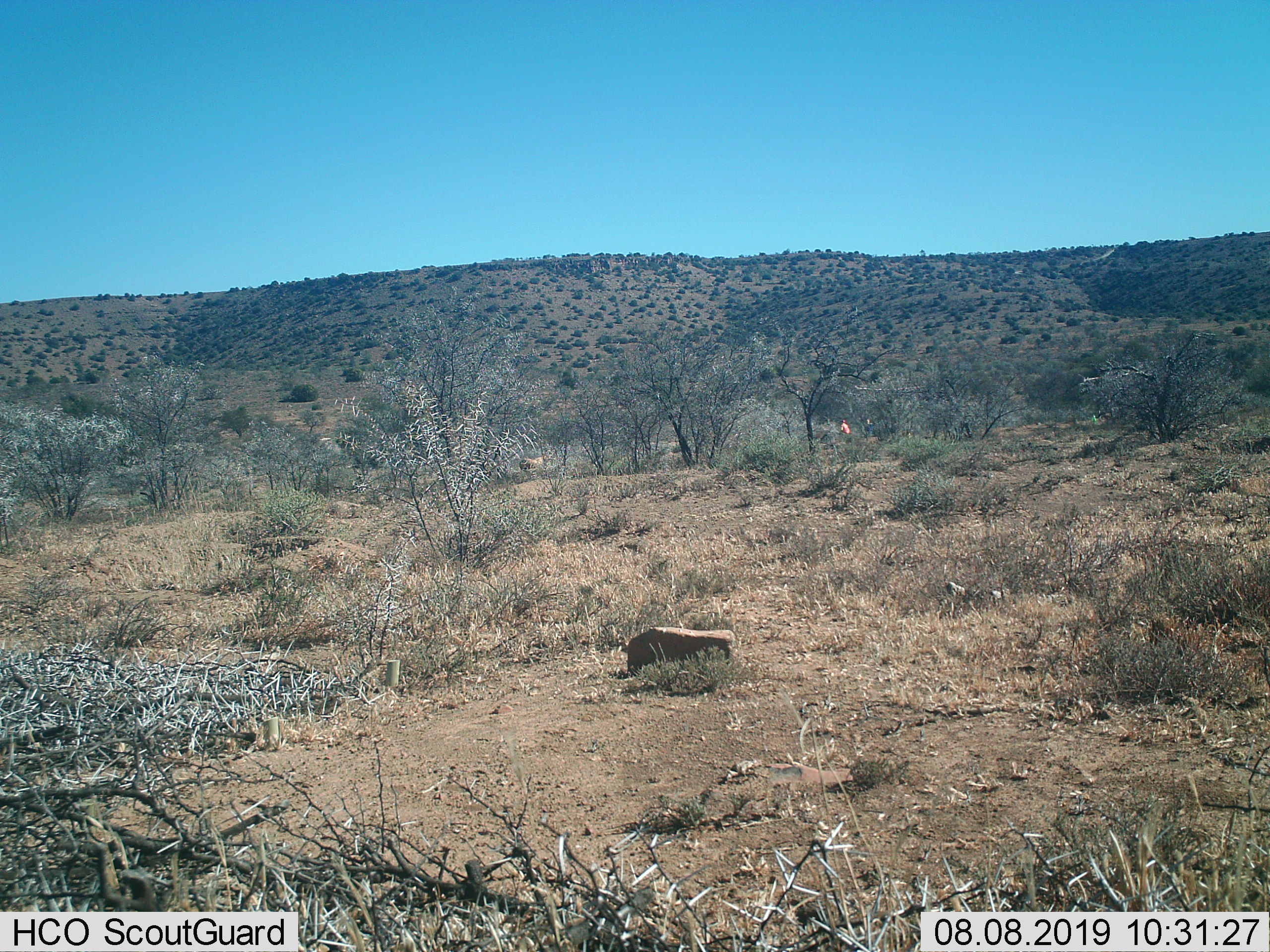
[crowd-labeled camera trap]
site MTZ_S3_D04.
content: unidentified animal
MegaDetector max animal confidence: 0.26